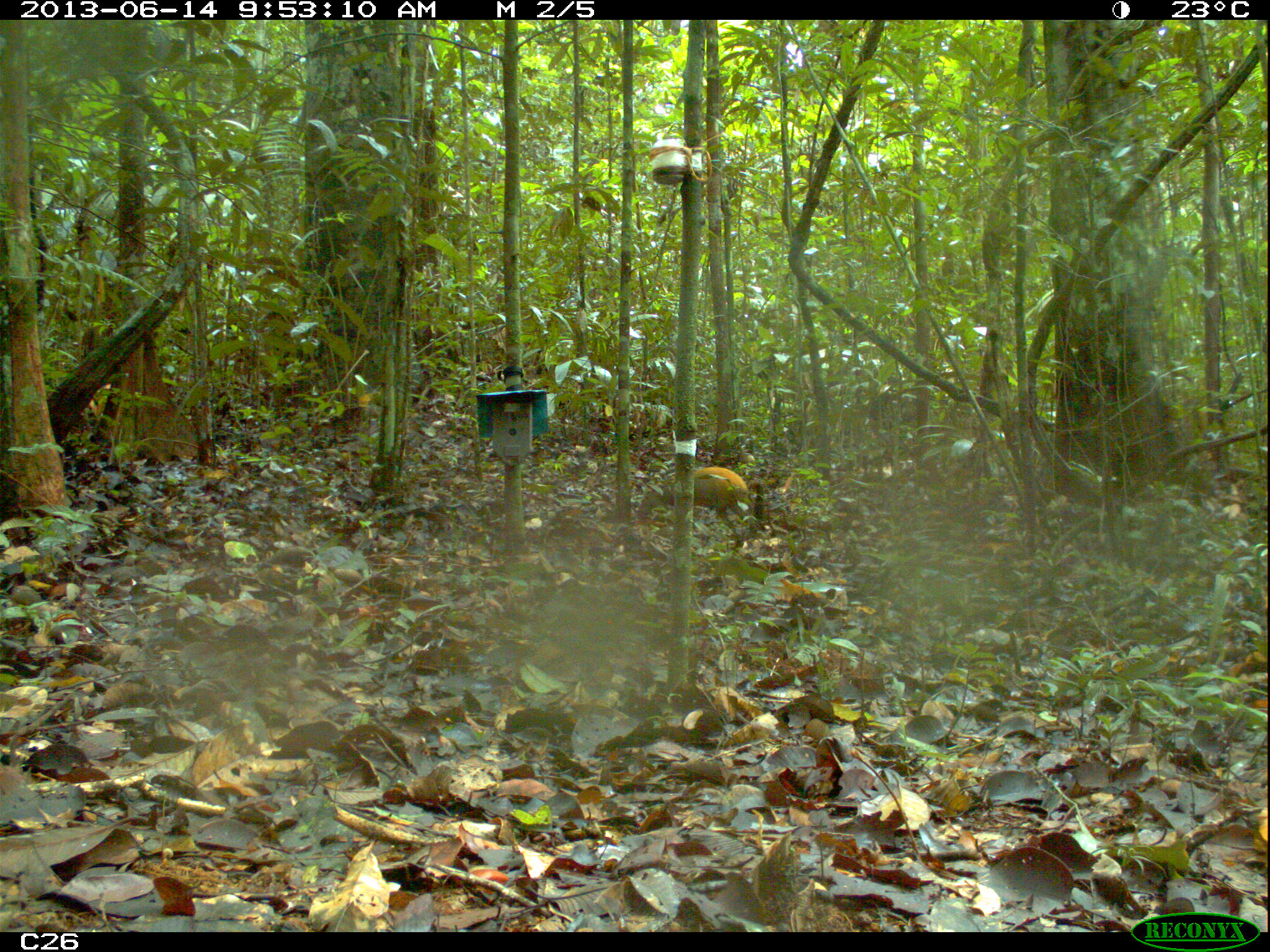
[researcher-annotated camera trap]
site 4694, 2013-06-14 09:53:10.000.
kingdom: Animalia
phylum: Chordata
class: Mammalia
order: Rodentia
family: Dasyproctidae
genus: Dasyprocta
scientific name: Dasyprocta leporina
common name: red-rumped agouti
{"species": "Dasyprocta leporina (red-rumped agouti)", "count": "1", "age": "adult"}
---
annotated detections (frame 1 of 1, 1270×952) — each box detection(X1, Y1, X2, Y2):
dasyprocta leporina: detection(635, 465, 763, 547)